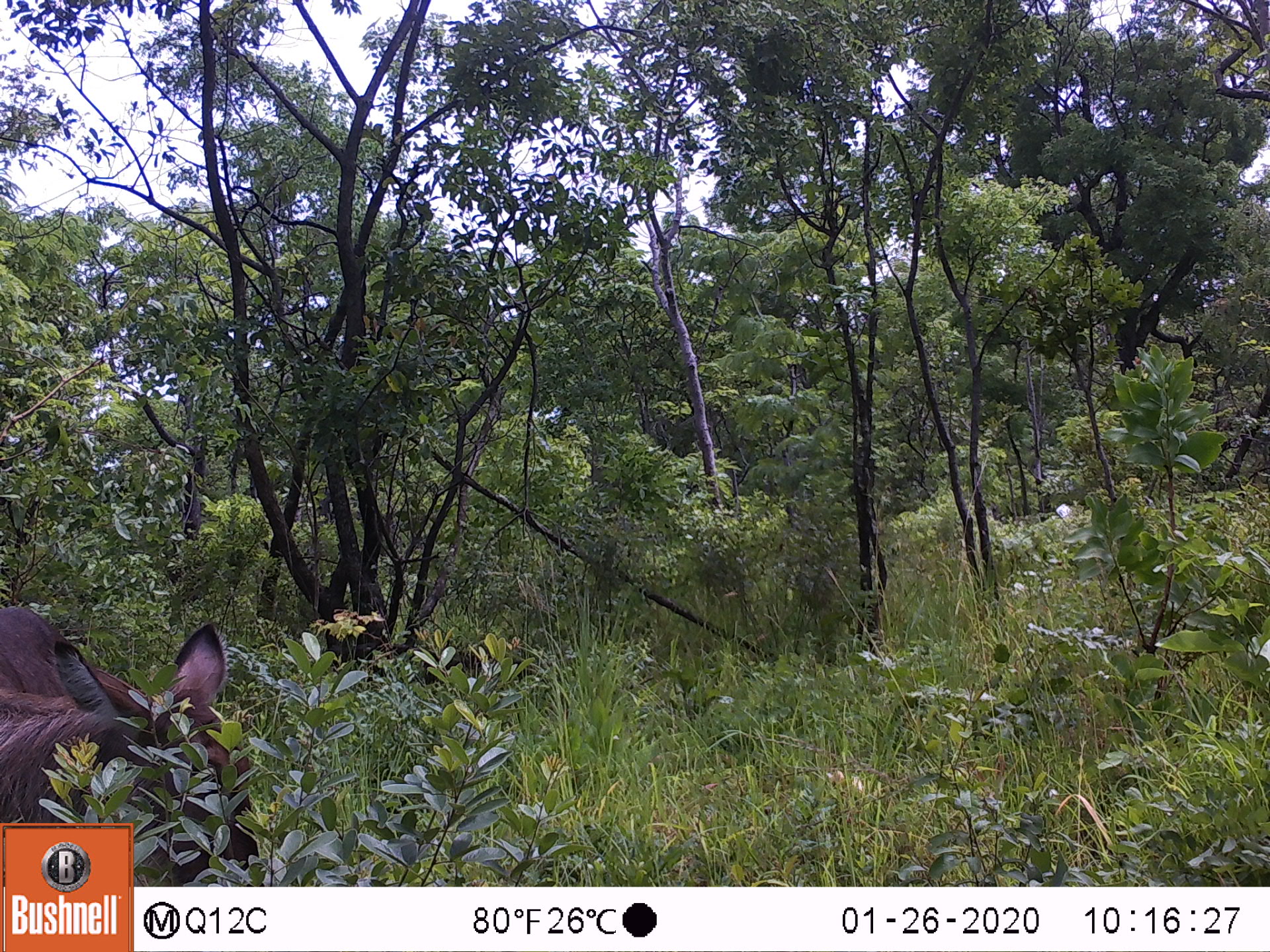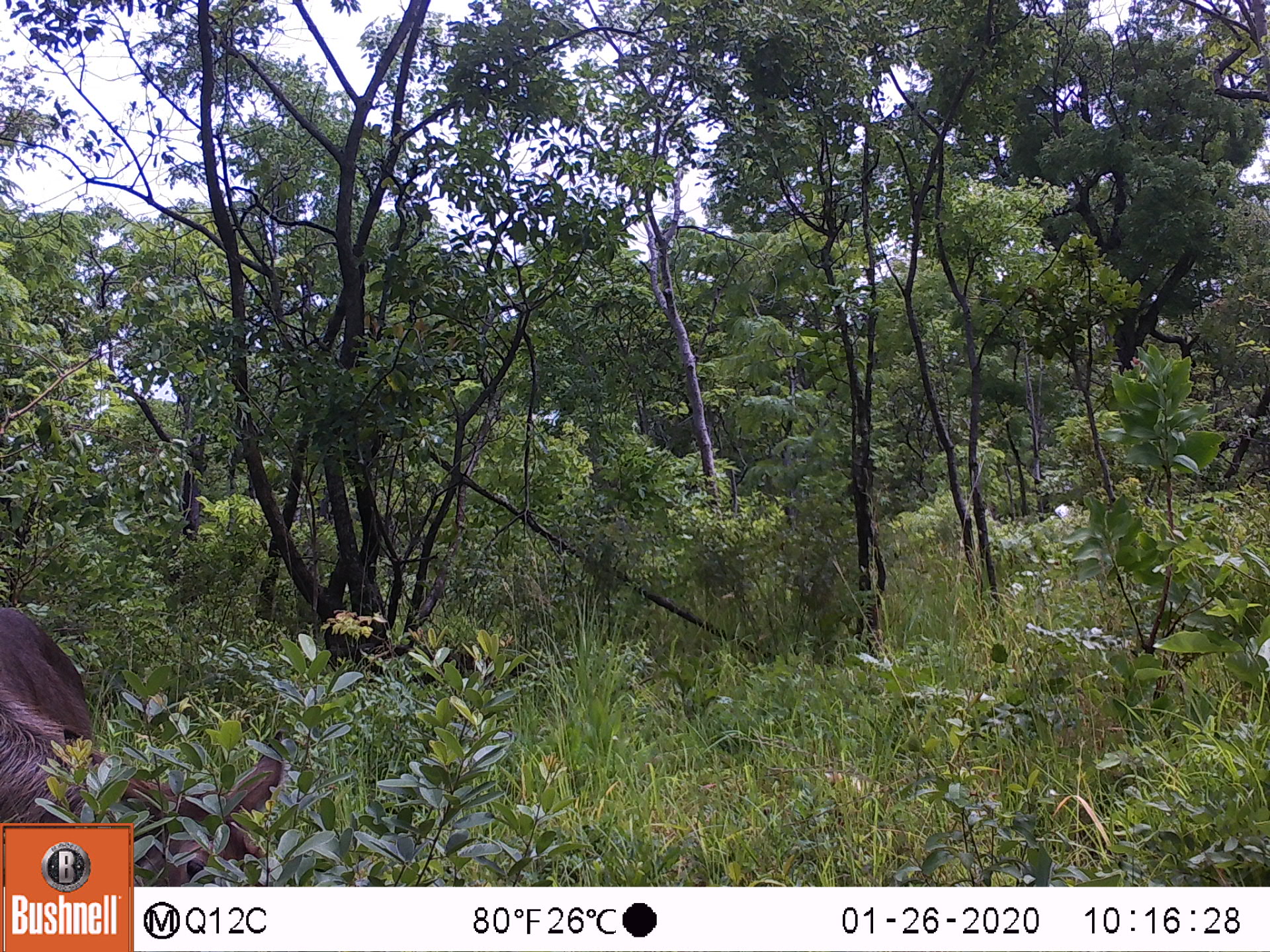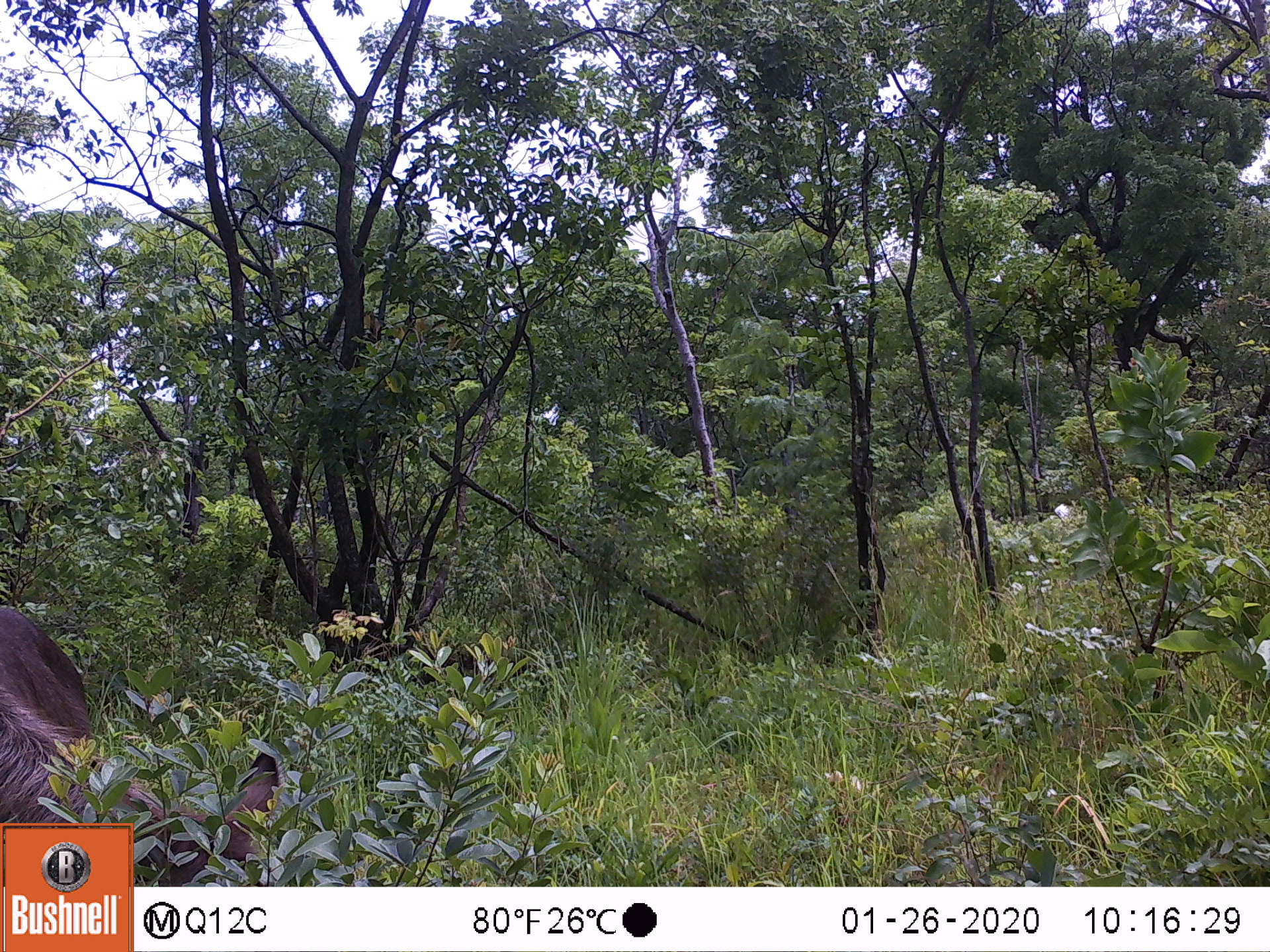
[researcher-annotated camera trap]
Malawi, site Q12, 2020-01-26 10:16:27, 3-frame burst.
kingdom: Animalia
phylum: Chordata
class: Mammalia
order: Artiodactyla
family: Bovidae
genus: Kobus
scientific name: Kobus ellipsiprymnus ellipsiprymnus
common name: common waterbuck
Common waterbuck (Kobus ellipsiprymnus ellipsiprymnus), count 1.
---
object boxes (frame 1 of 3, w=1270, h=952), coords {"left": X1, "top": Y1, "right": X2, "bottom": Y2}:
common waterbuck: {"left": 3, "top": 609, "right": 248, "bottom": 816}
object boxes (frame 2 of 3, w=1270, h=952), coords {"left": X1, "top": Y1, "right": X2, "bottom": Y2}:
common waterbuck: {"left": 5, "top": 604, "right": 285, "bottom": 819}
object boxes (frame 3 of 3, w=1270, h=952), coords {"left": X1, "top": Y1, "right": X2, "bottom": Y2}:
common waterbuck: {"left": 0, "top": 599, "right": 298, "bottom": 816}